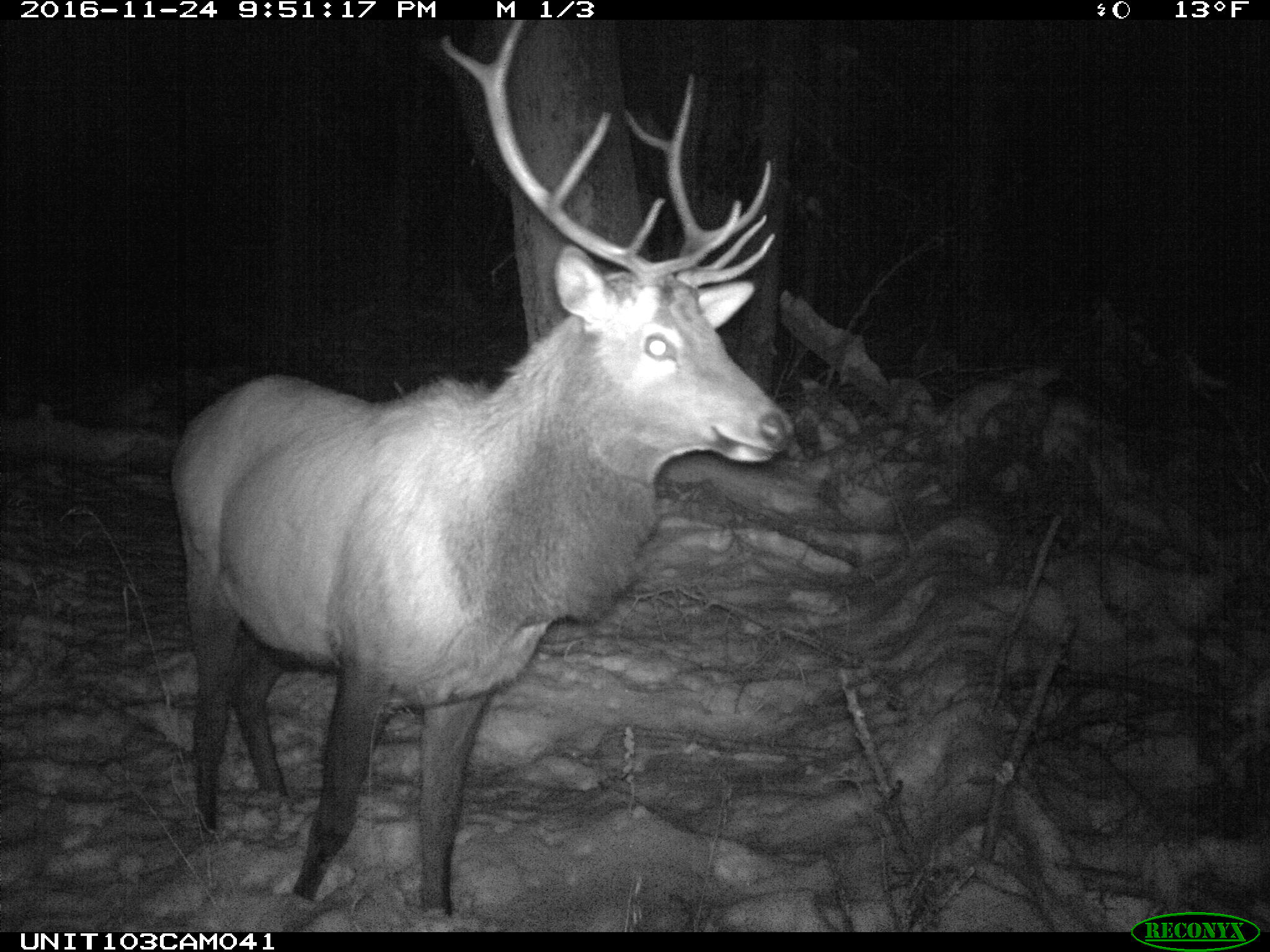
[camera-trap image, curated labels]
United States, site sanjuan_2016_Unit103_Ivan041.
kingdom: Animalia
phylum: Chordata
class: Mammalia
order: Artiodactyla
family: Cervidae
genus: Cervus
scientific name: Cervus elaphus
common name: red deer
Cervus elaphus (red deer).